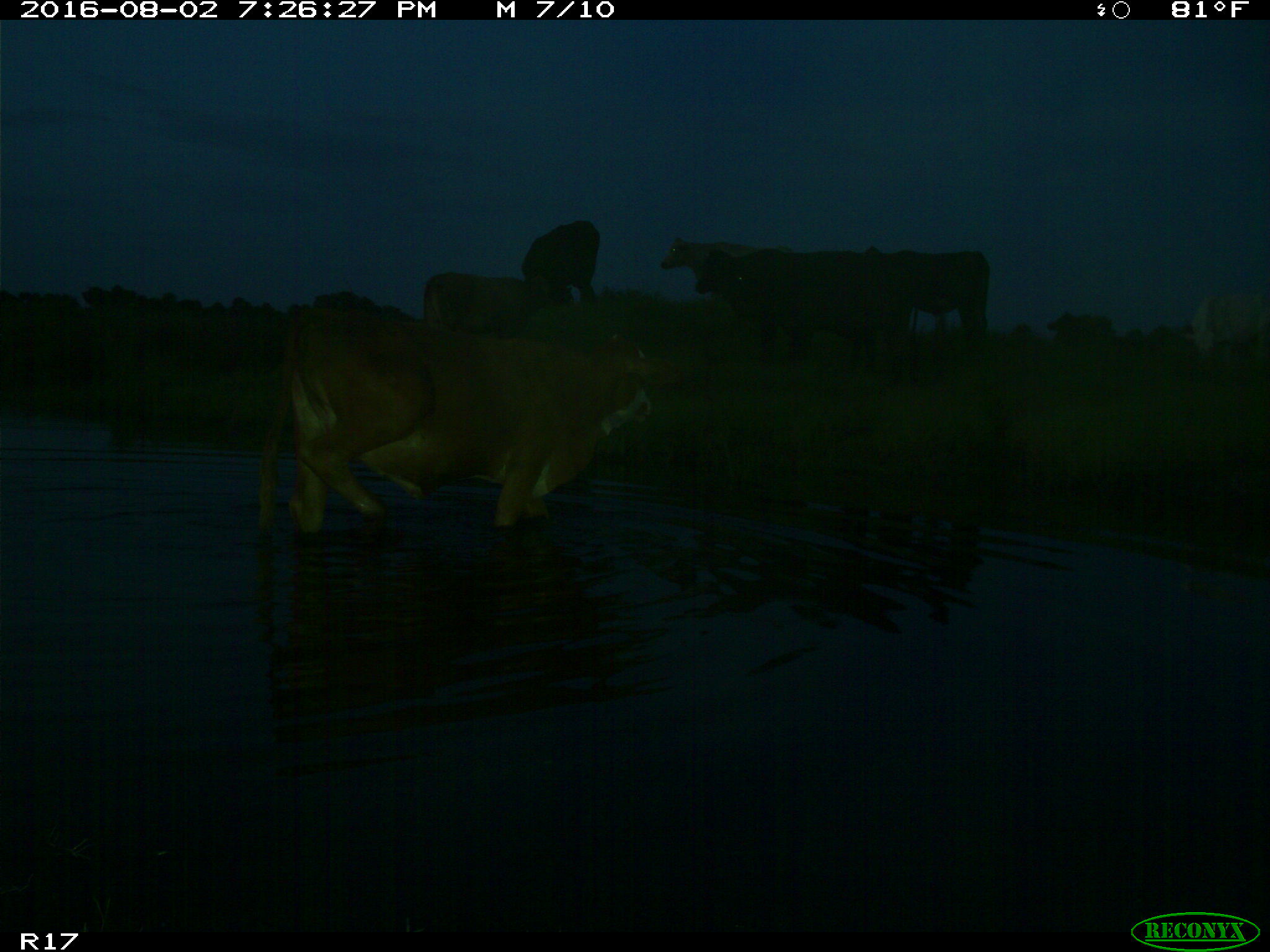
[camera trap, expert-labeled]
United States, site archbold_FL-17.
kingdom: Animalia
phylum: Chordata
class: Mammalia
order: Artiodactyla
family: Bovidae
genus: Bos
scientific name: Bos taurus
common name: domestic cow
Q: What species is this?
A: Bos taurus (domestic cow).